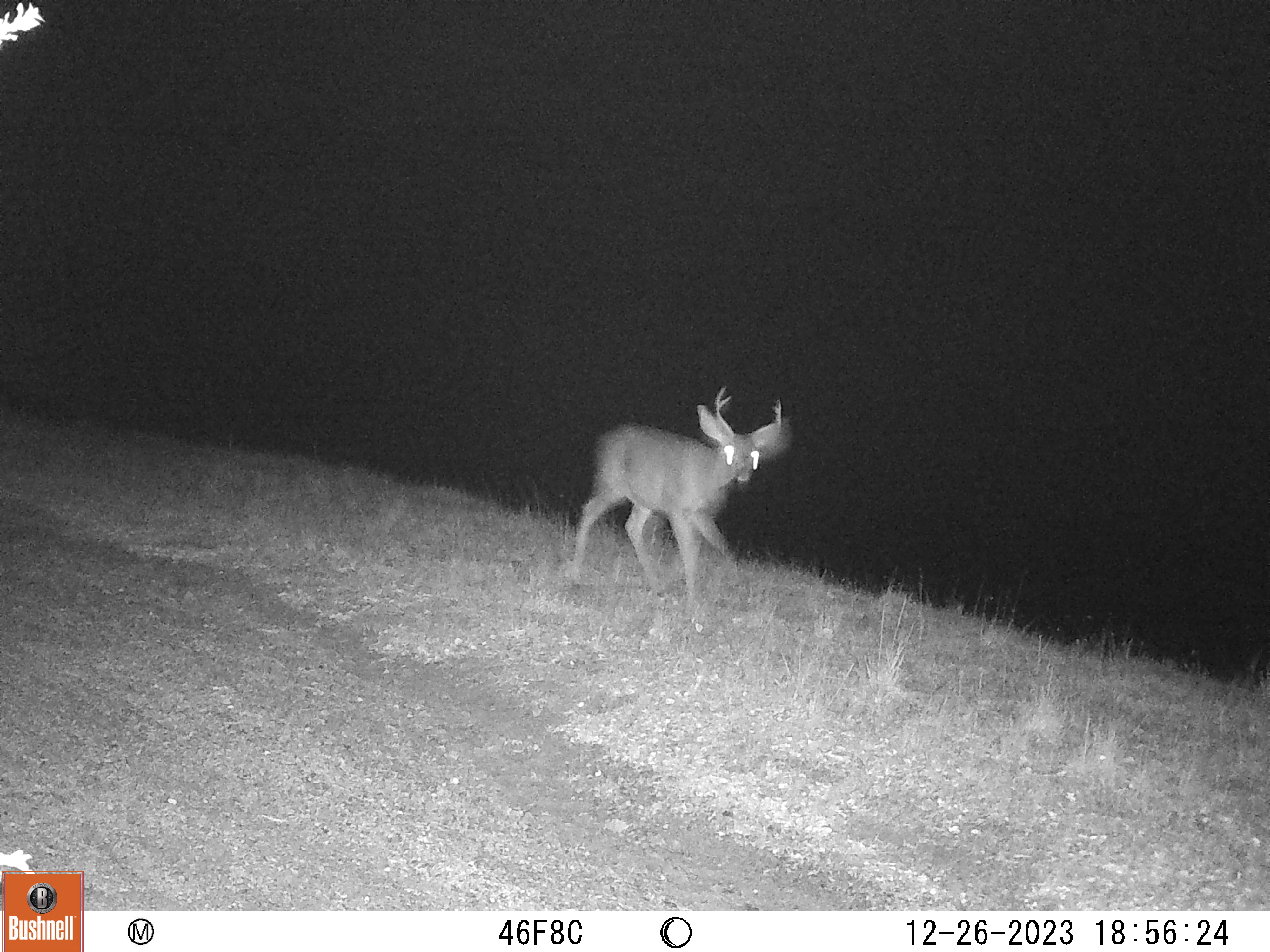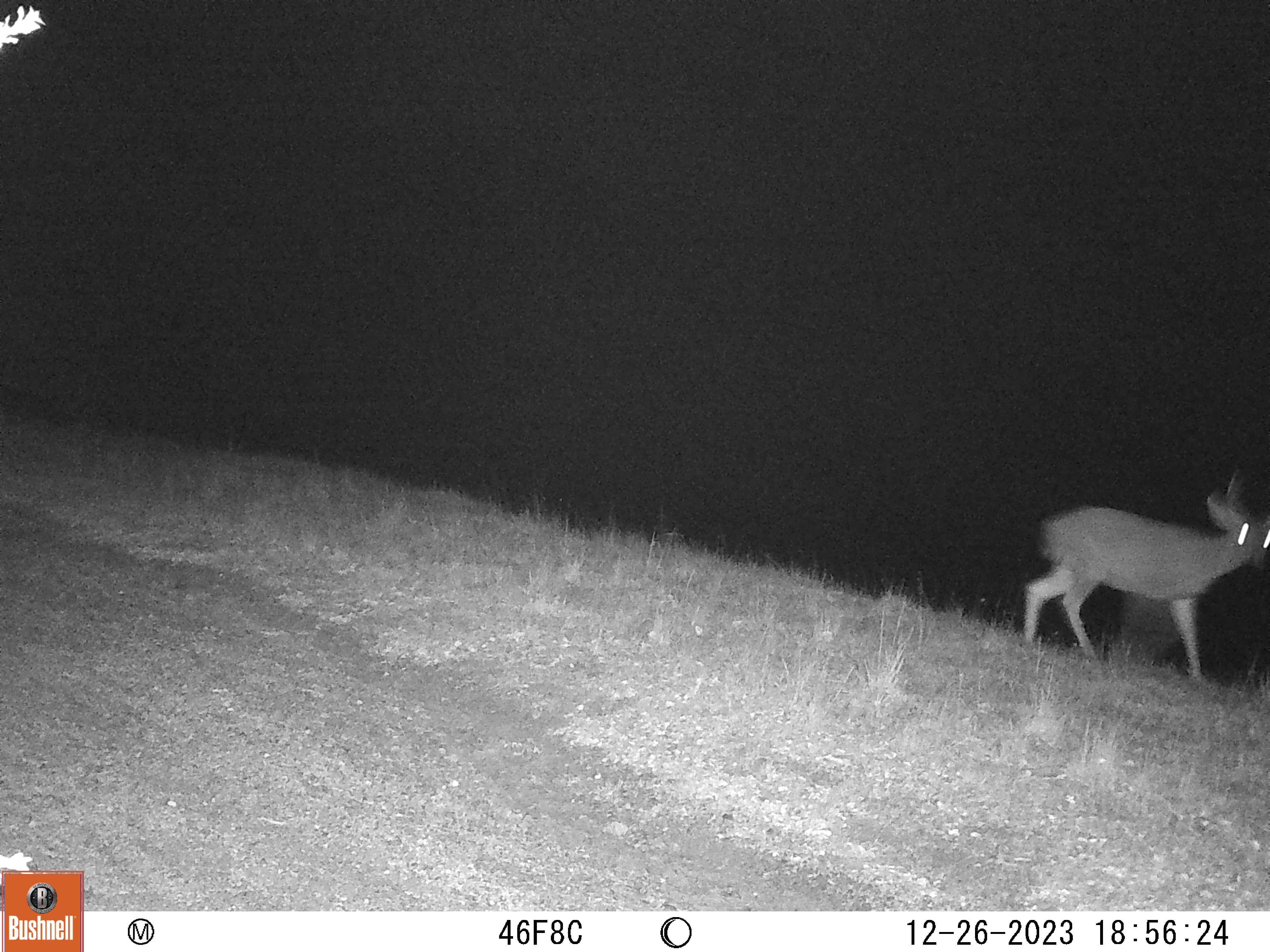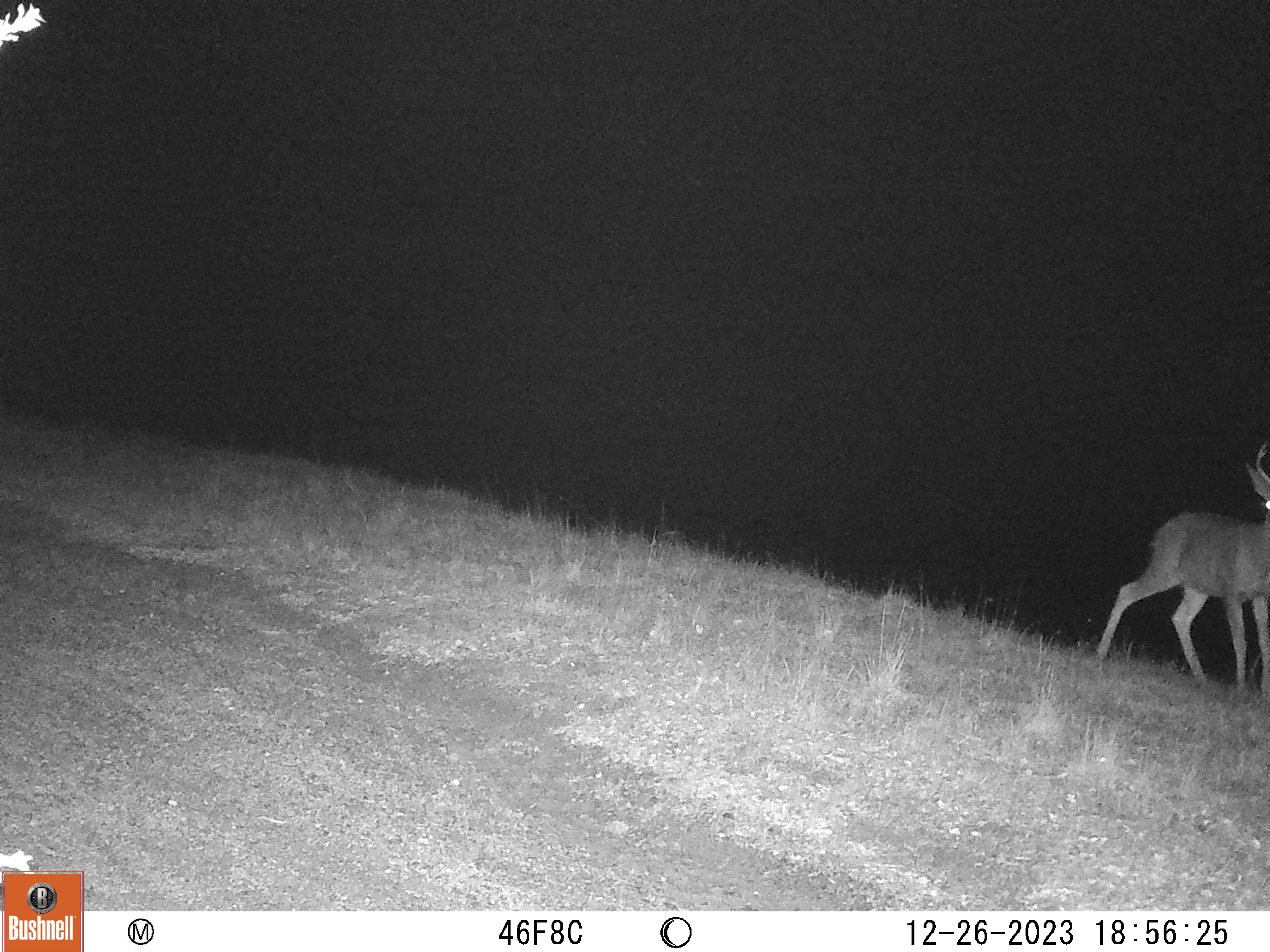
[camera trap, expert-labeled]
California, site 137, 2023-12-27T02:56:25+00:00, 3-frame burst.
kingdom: Animalia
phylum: Chordata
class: Mammalia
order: Artiodactyla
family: Cervidae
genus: Odocoileus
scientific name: Odocoileus hemionus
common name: mule deer